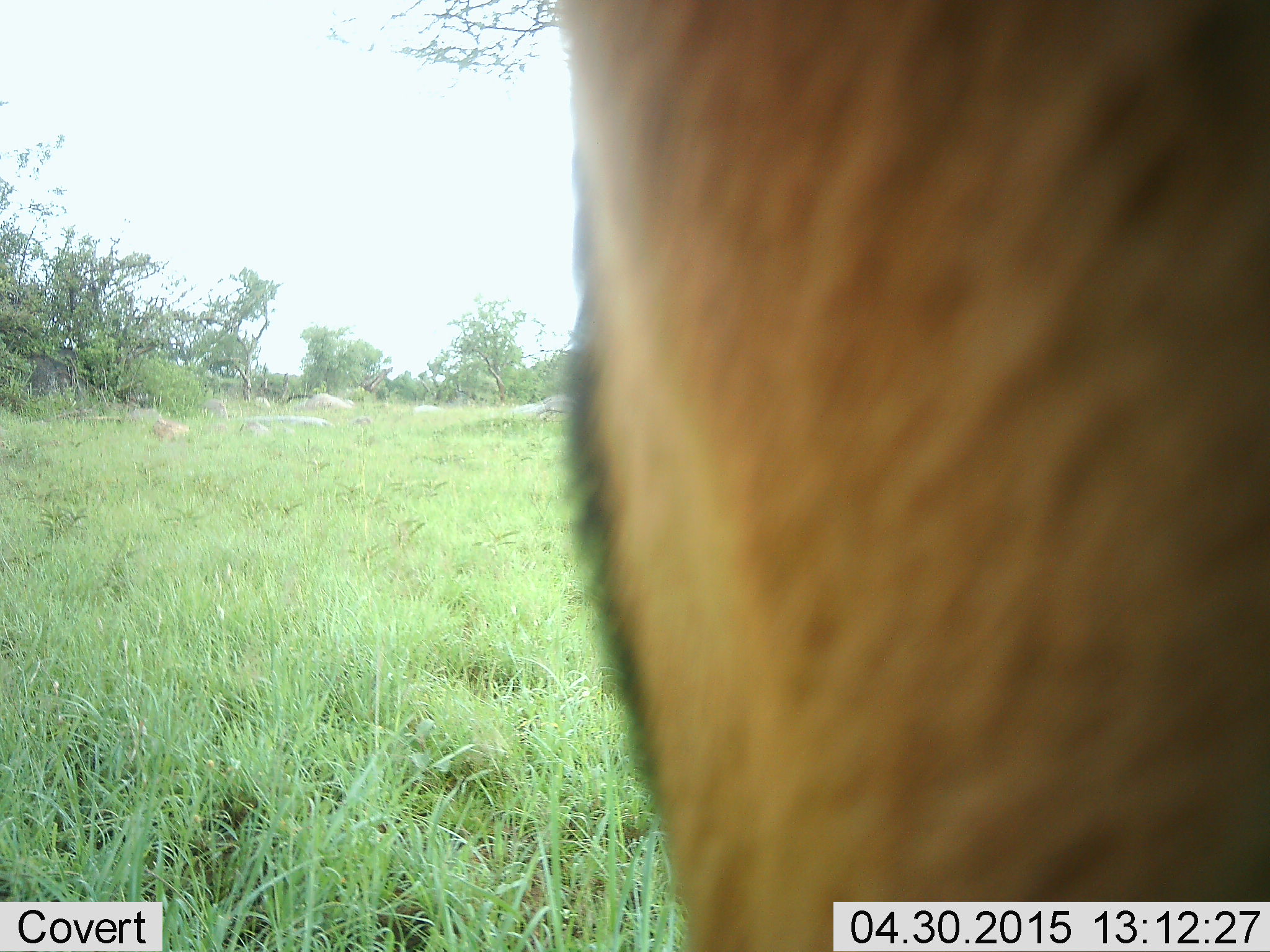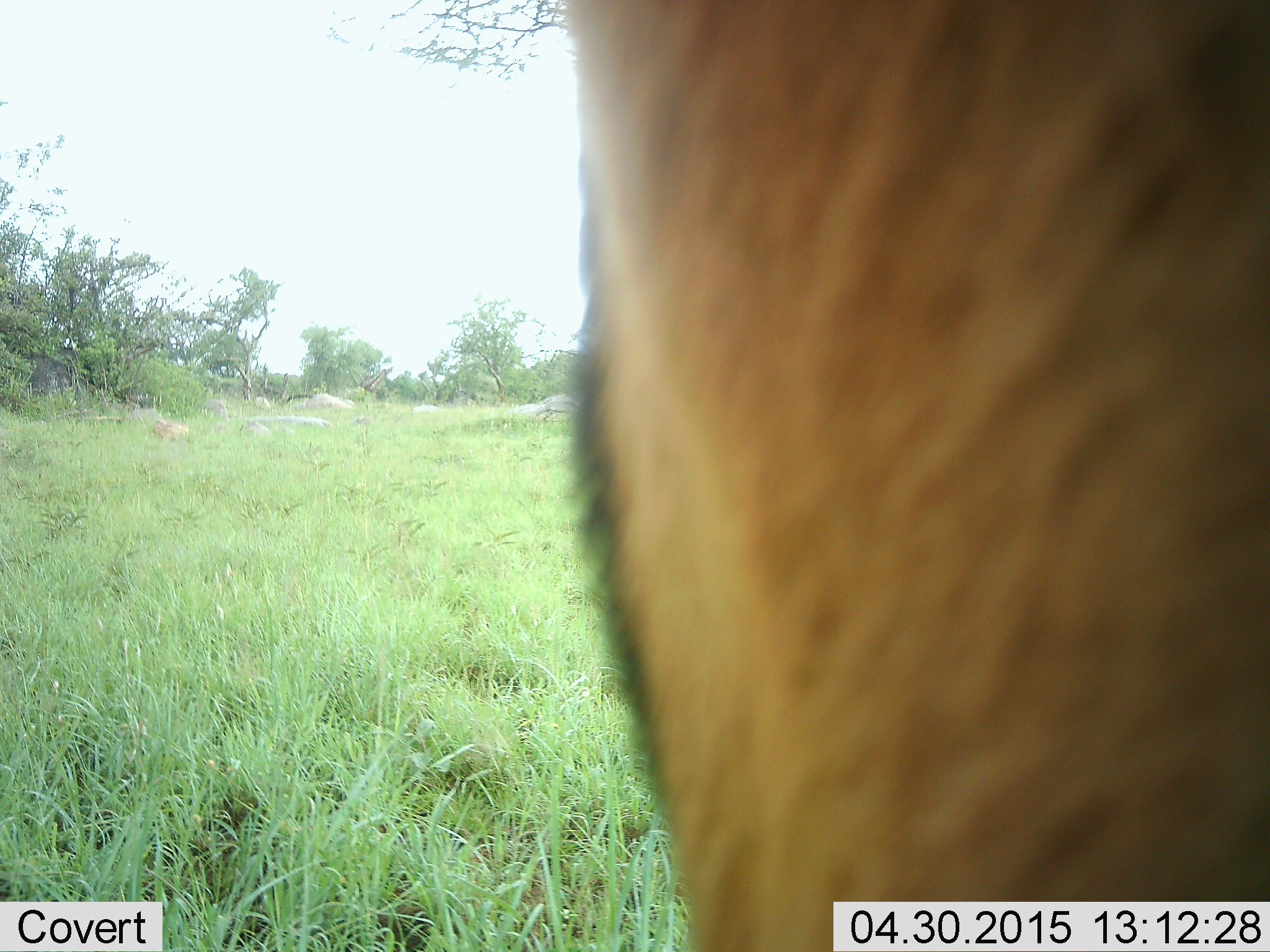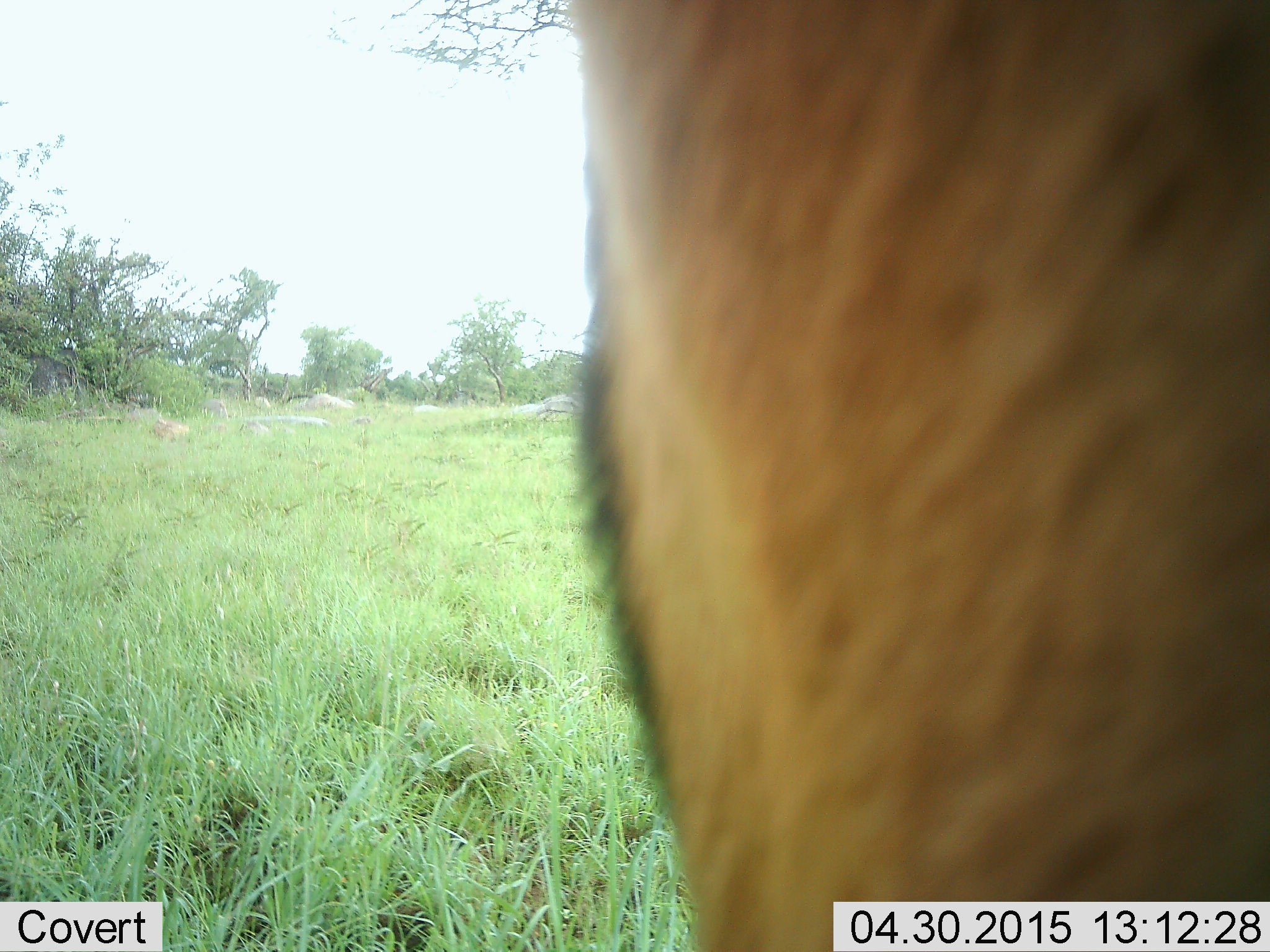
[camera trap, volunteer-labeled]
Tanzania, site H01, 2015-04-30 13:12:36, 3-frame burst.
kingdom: Animalia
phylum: Chordata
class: Mammalia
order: Artiodactyla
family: Bovidae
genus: Aepyceros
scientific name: Aepyceros melampus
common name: impala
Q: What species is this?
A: Impala (Aepyceros melampus).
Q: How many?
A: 1.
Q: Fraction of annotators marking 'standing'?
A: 100%.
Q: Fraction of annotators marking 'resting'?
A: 0%.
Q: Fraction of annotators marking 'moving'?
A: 0%.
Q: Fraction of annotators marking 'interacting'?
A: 0%.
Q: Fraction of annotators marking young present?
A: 0%.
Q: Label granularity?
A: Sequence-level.